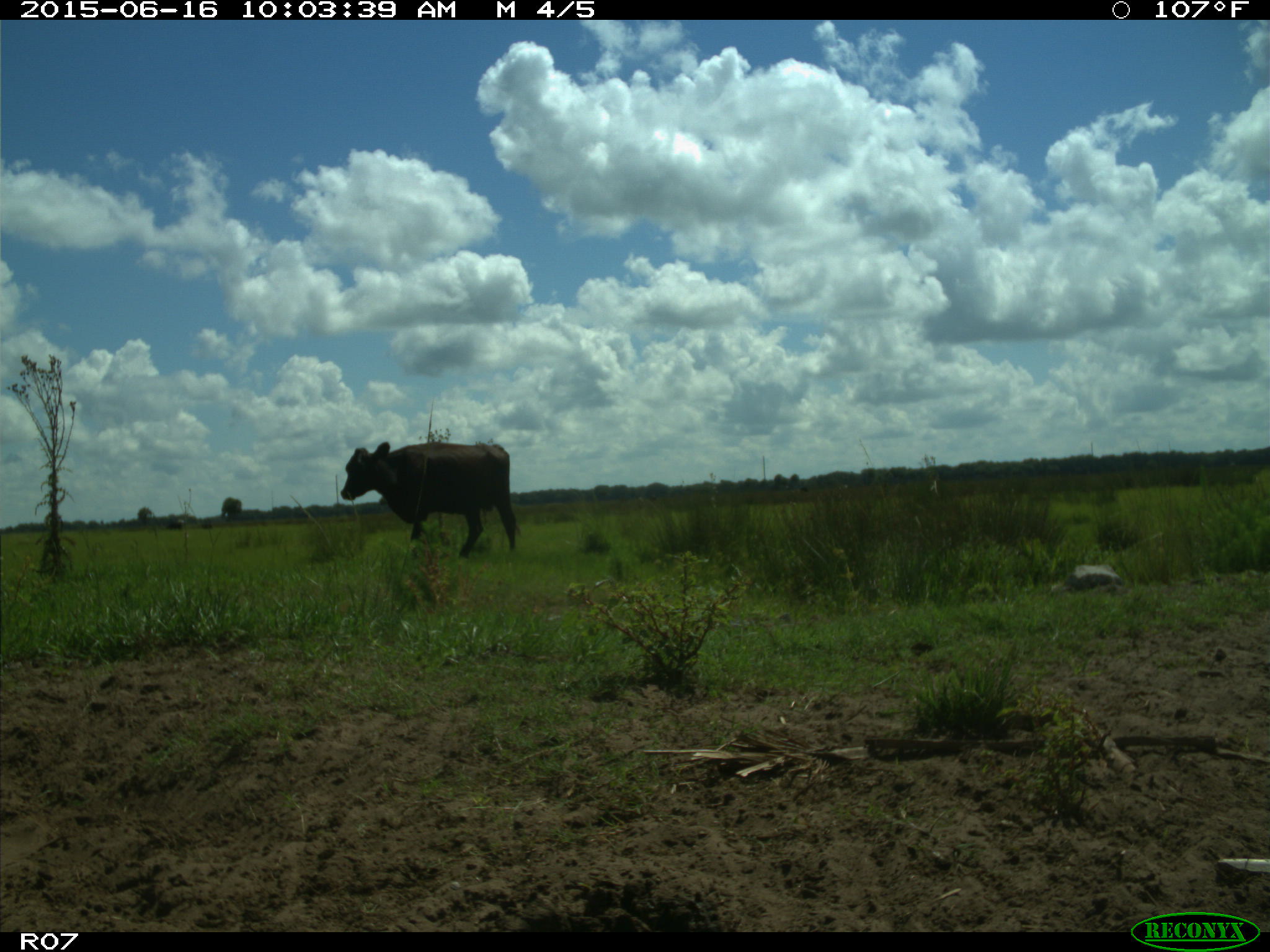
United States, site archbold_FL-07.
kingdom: Animalia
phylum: Chordata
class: Mammalia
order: Artiodactyla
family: Bovidae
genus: Bos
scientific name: Bos taurus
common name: domestic cow